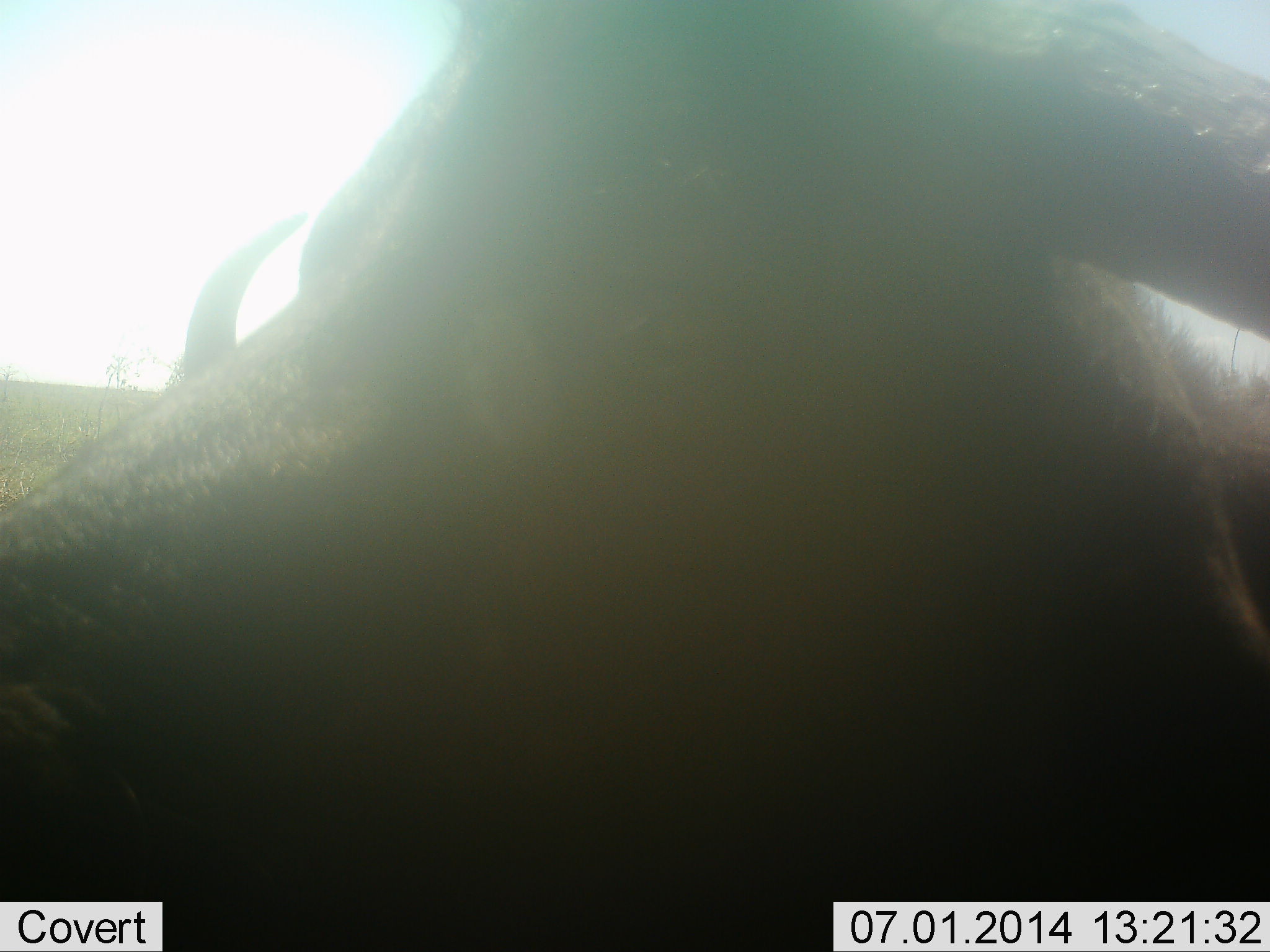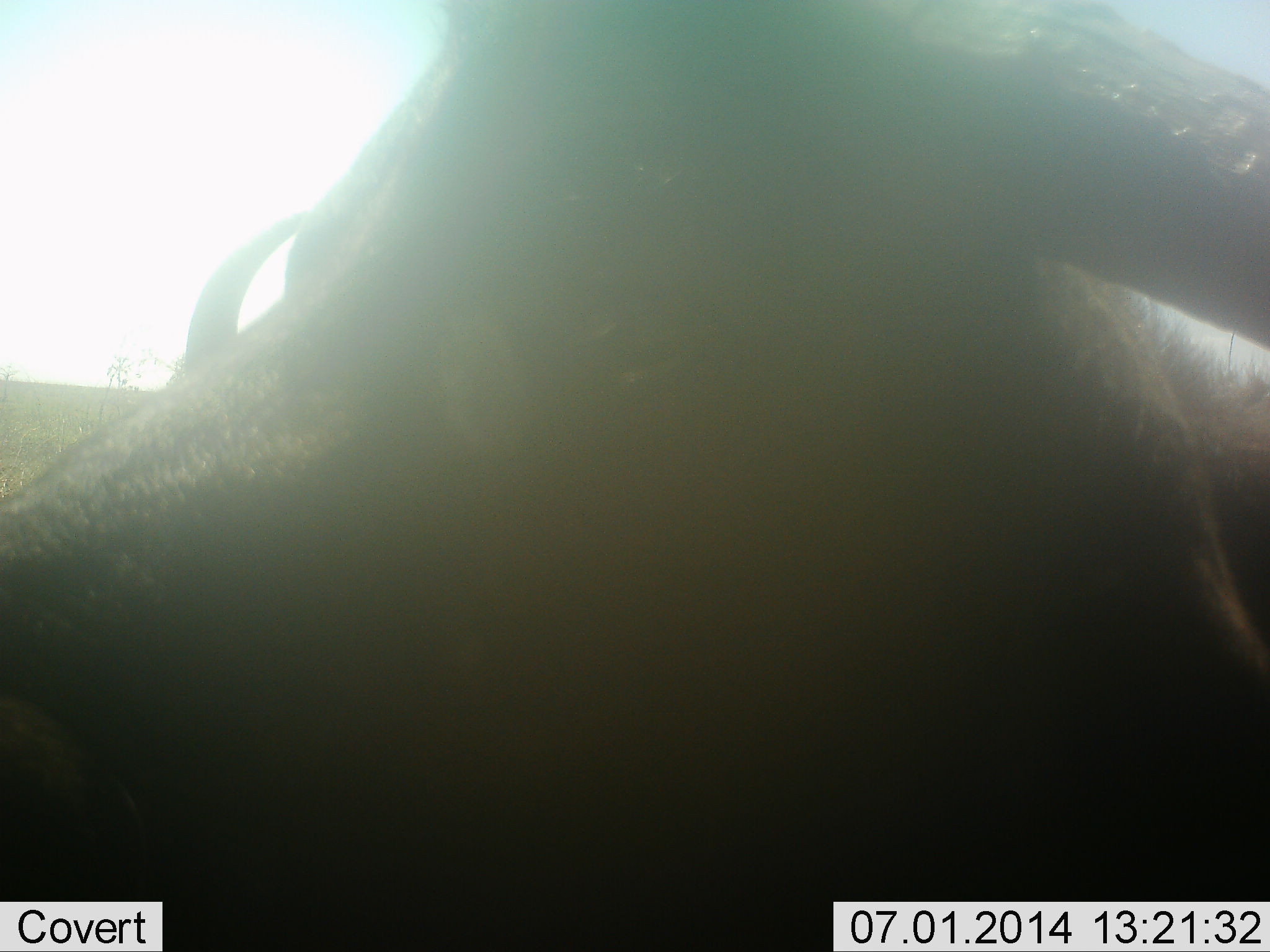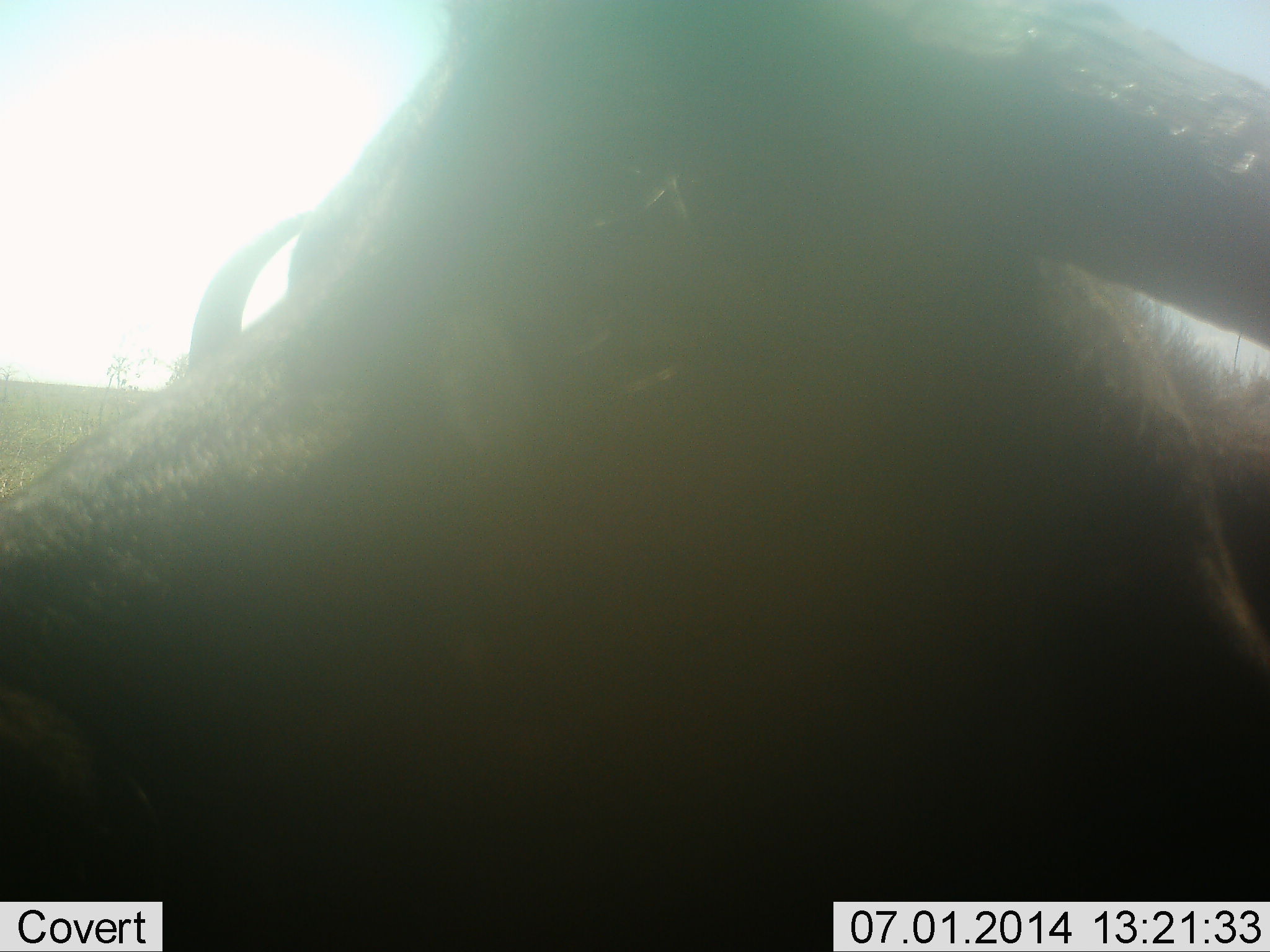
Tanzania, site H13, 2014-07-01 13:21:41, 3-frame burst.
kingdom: Animalia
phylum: Chordata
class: Mammalia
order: Artiodactyla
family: Bovidae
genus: Connochaetes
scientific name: Connochaetes taurinus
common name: blue wildebeest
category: wildebeest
Wildebeest (blue wildebeest) (Connochaetes taurinus), count 2. Behavior (volunteer vote fractions): standing 60%, resting 30%, moving 0%, interacting 0%. Young present (vote fraction): 0%. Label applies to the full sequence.